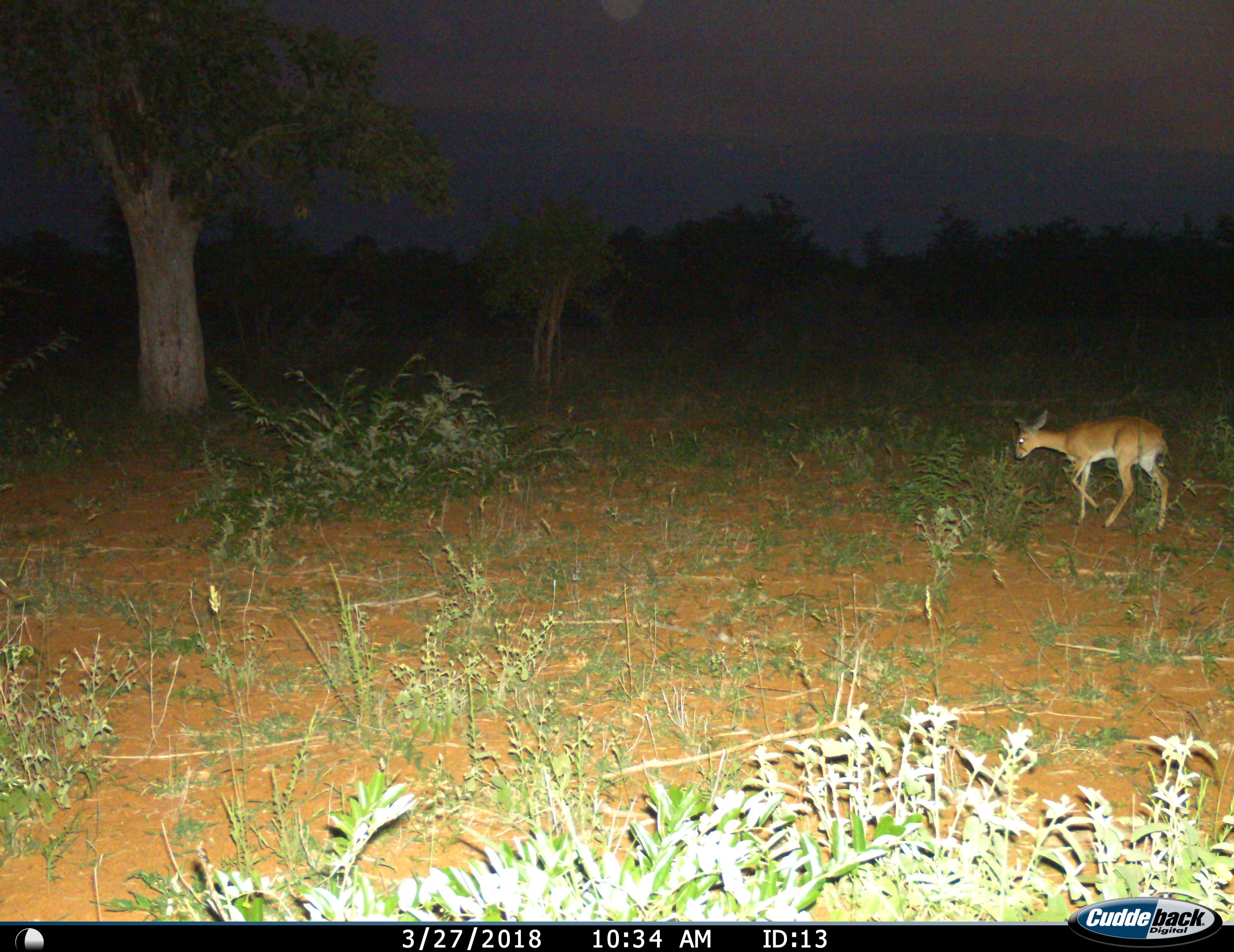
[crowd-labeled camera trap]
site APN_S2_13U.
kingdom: Animalia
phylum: Chordata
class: Mammalia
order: Artiodactyla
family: Bovidae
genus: Raphicerus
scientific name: Raphicerus campestris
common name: steenbok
Steenbok (Raphicerus campestris), count 1. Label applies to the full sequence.